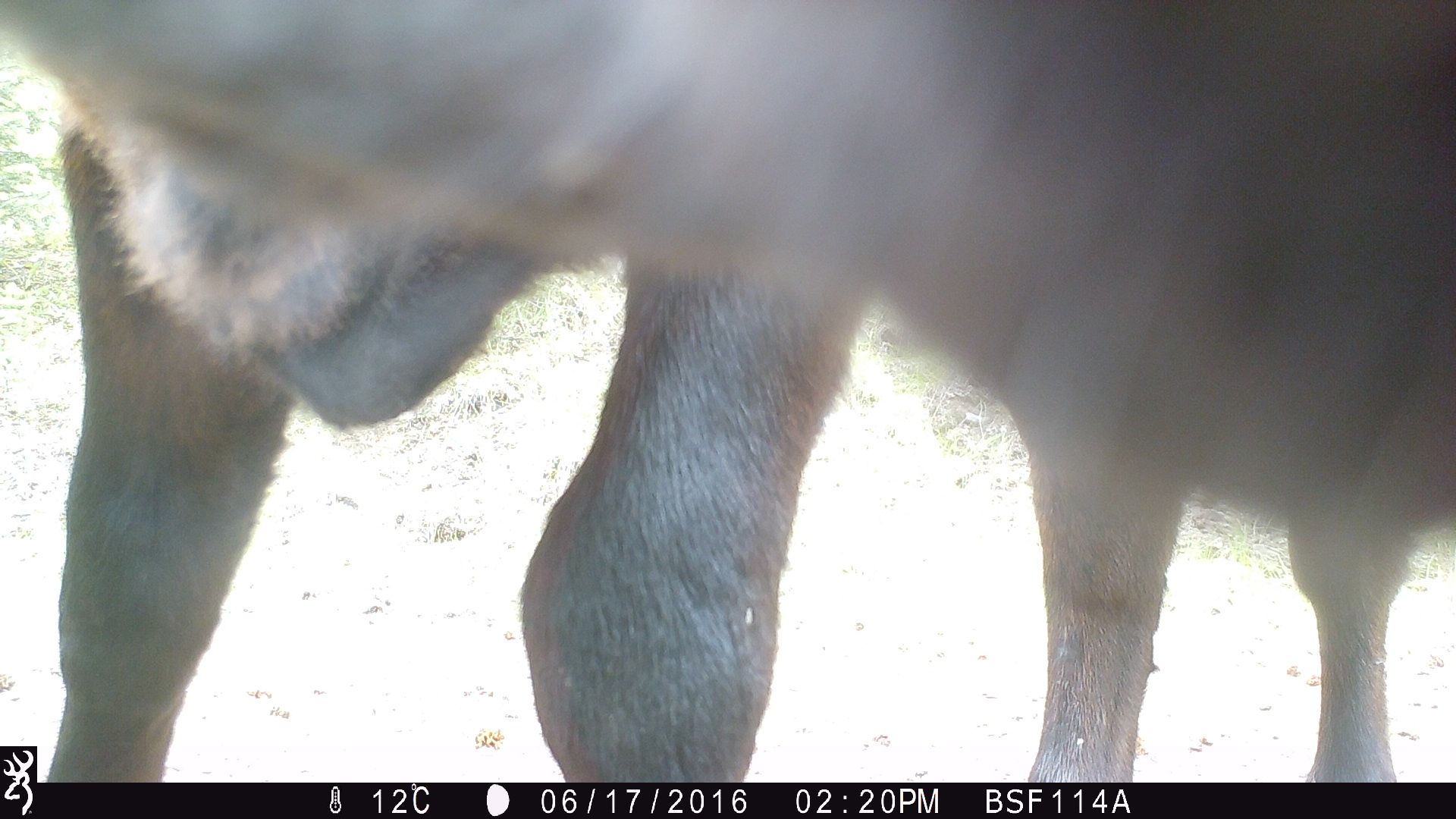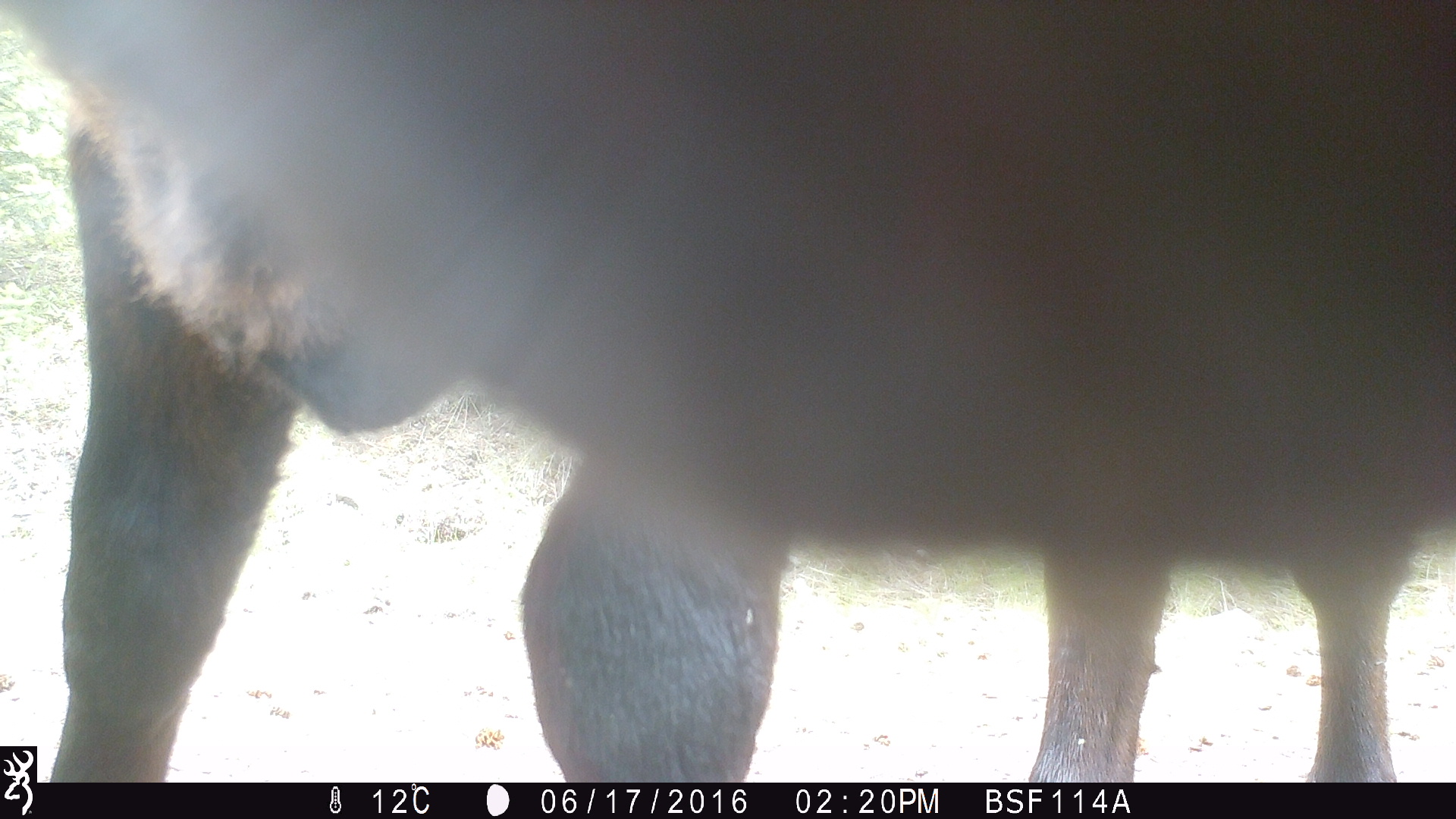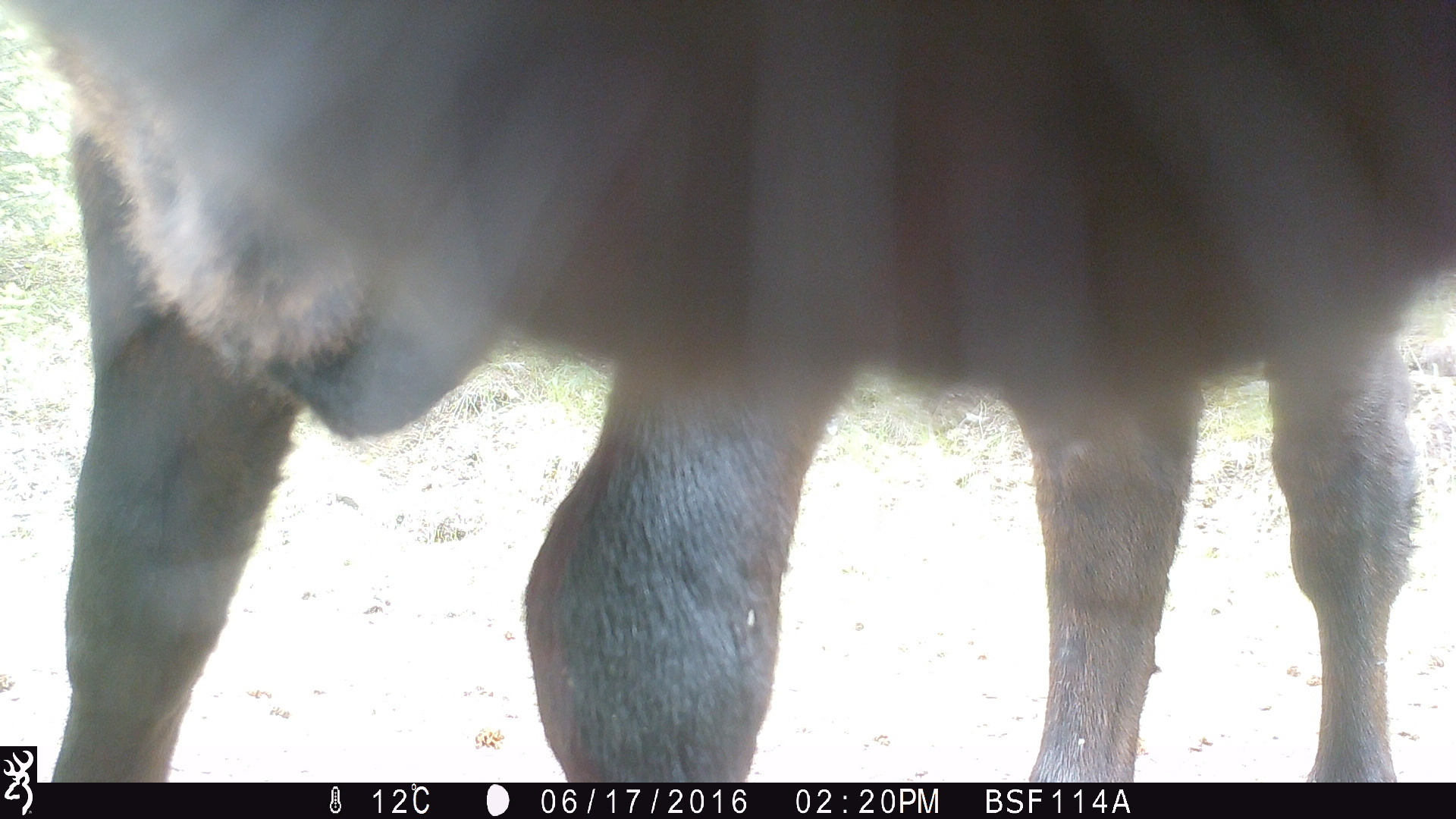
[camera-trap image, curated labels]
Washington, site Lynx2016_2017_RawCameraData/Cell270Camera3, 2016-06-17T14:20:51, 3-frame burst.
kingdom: Animalia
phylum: Chordata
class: Mammalia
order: Artiodactyla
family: Bovidae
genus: Bos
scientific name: Bos taurus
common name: domestic cattle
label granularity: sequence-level